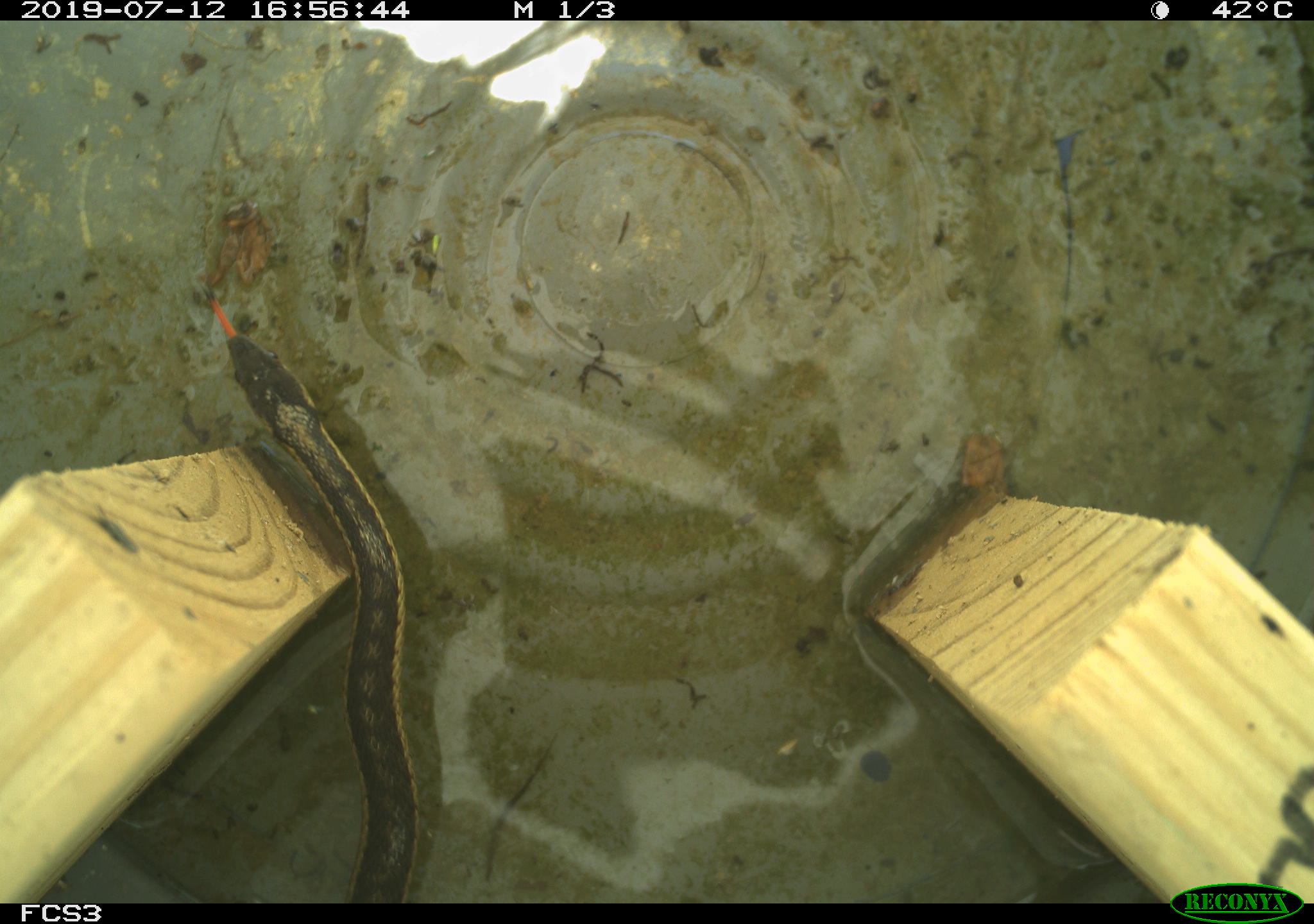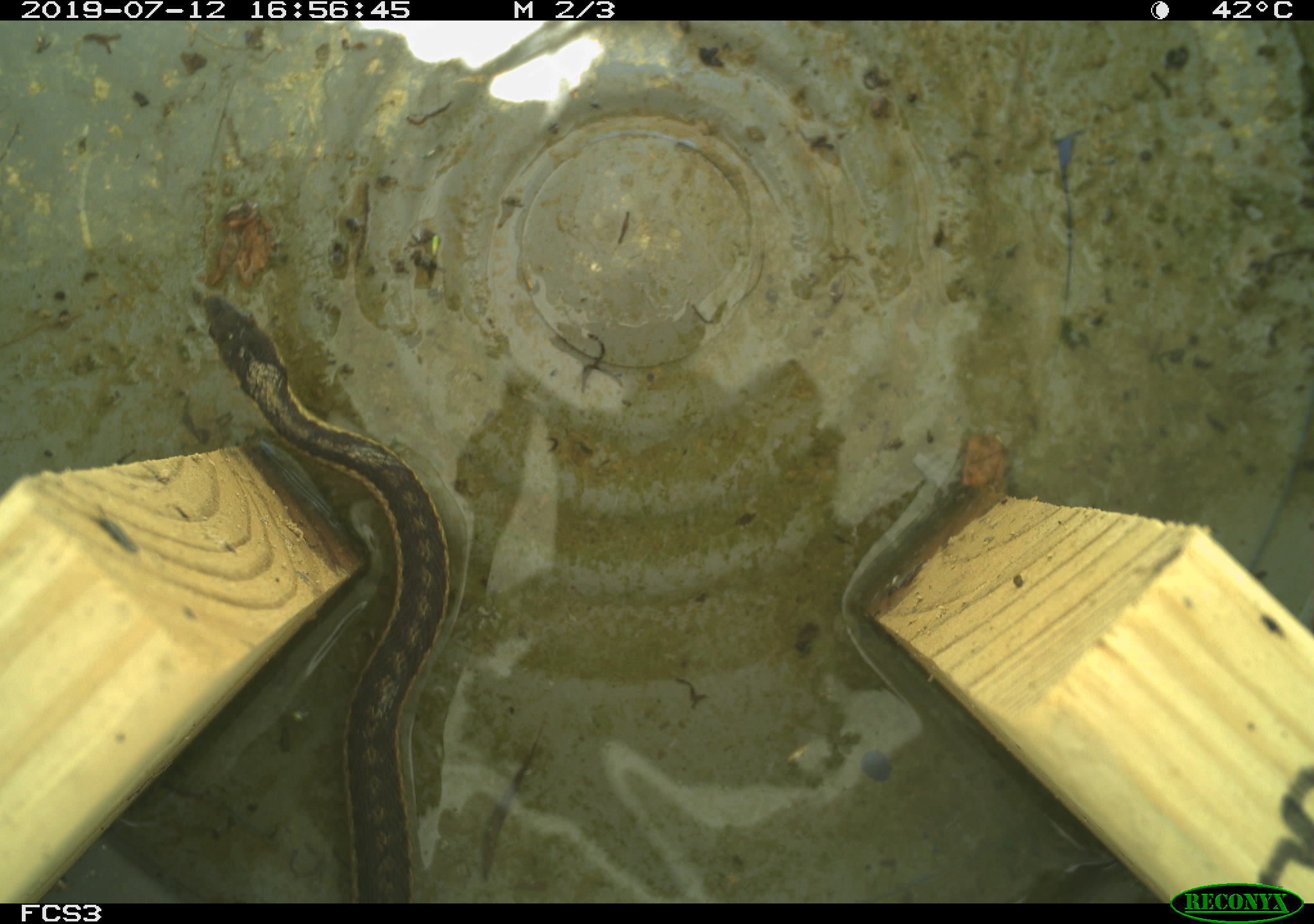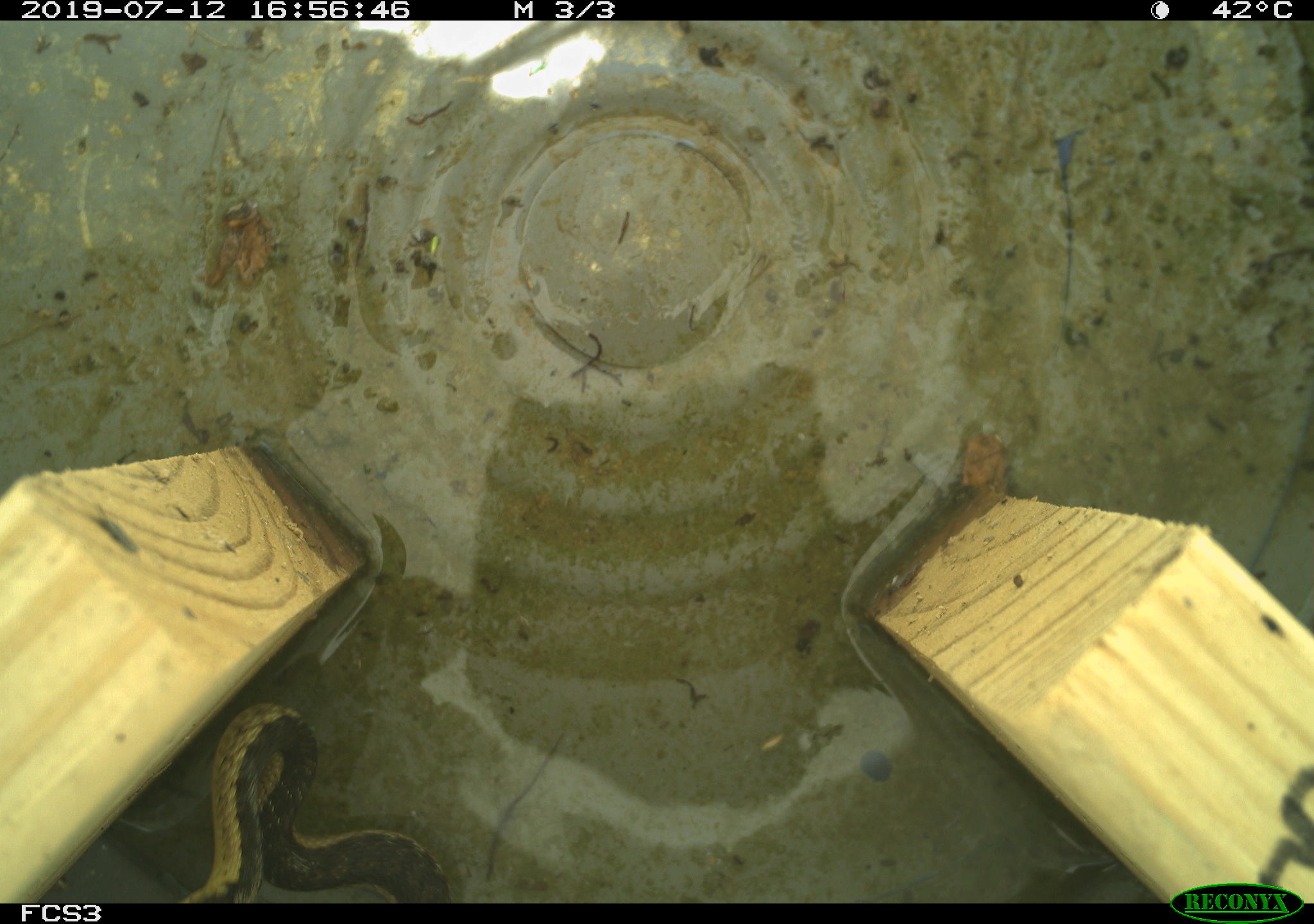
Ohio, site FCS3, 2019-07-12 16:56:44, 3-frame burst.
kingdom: Animalia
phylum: Chordata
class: Reptilia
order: Squamata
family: Colubridae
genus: Thamnophis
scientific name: Thamnophis sirtalis sirtalis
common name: eastern gartersnake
Eastern gartersnake (Thamnophis sirtalis sirtalis).